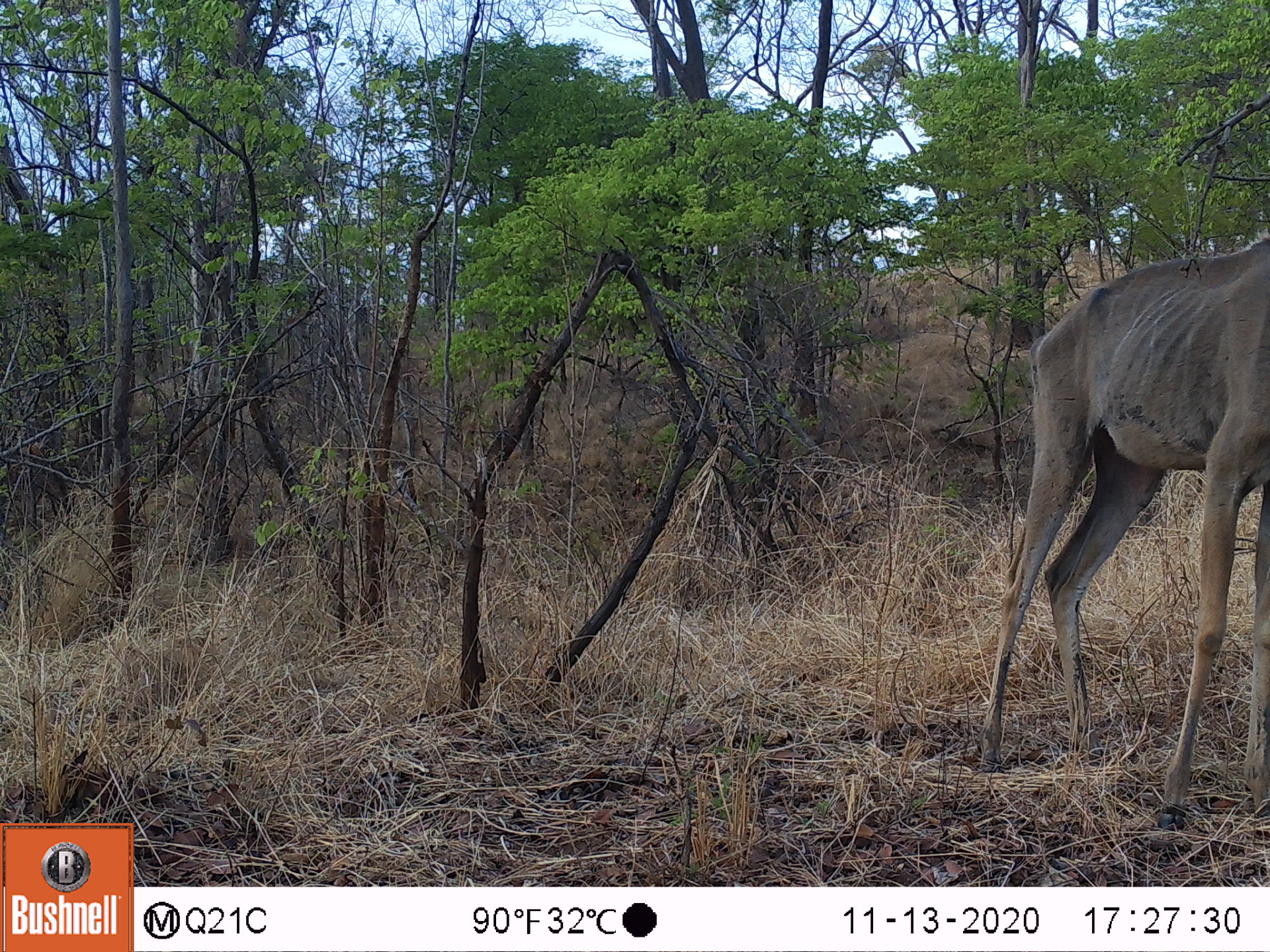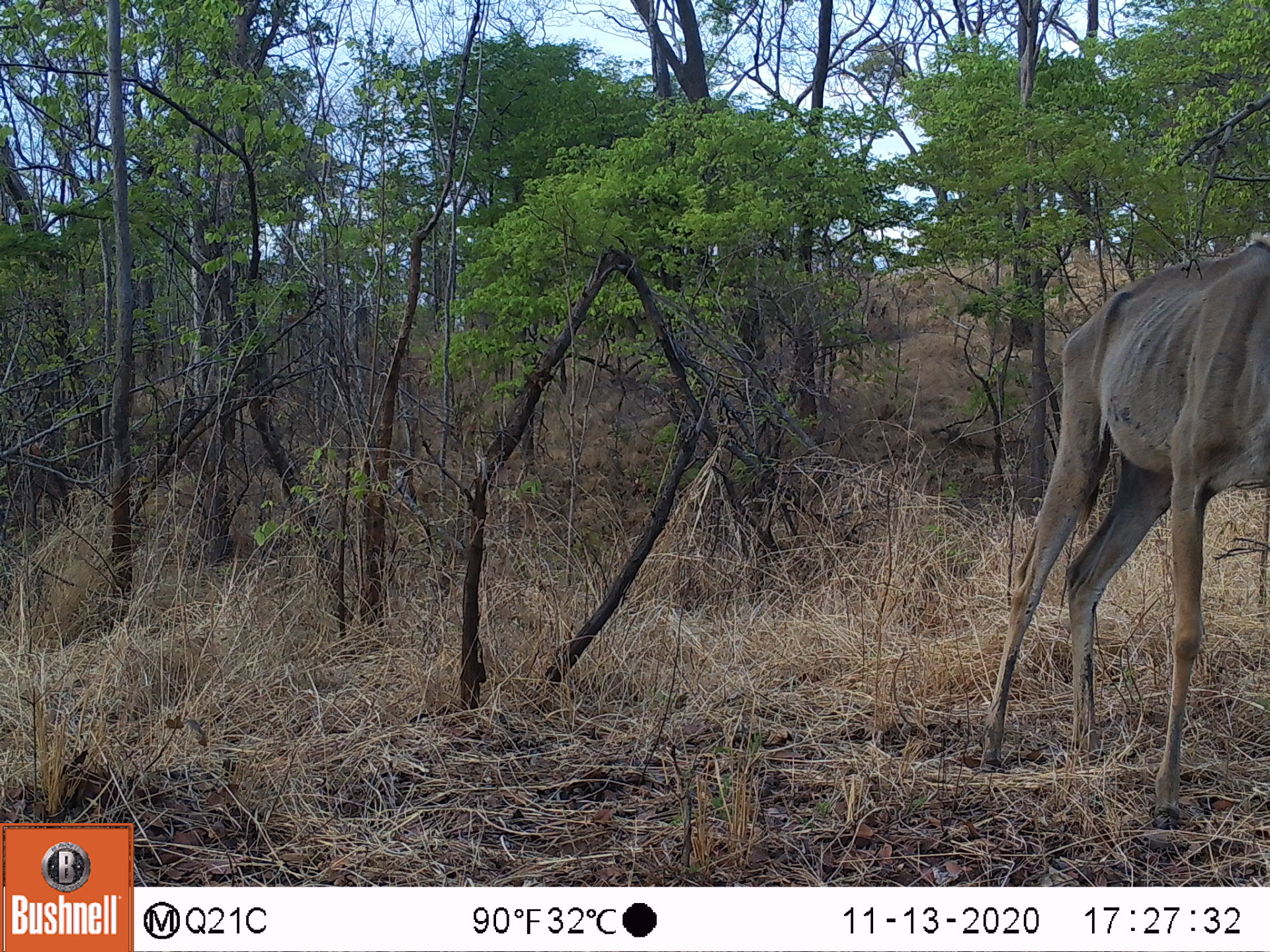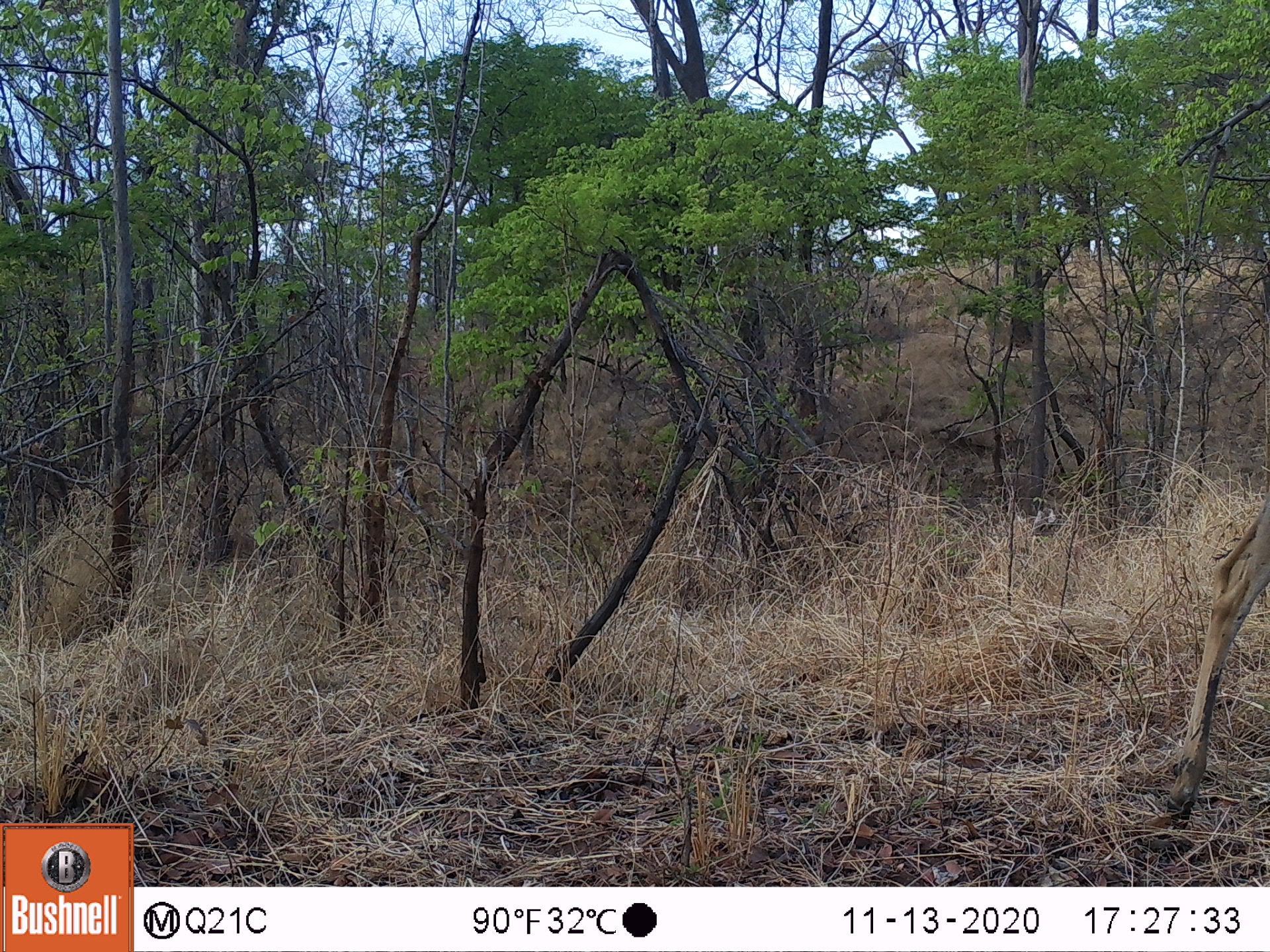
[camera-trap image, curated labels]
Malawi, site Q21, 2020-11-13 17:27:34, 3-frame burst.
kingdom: Animalia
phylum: Chordata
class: Mammalia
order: Artiodactyla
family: Bovidae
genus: Tragelaphus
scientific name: Tragelaphus strepsiceros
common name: greater kudu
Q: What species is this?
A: Greater kudu (Tragelaphus strepsiceros).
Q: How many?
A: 1.